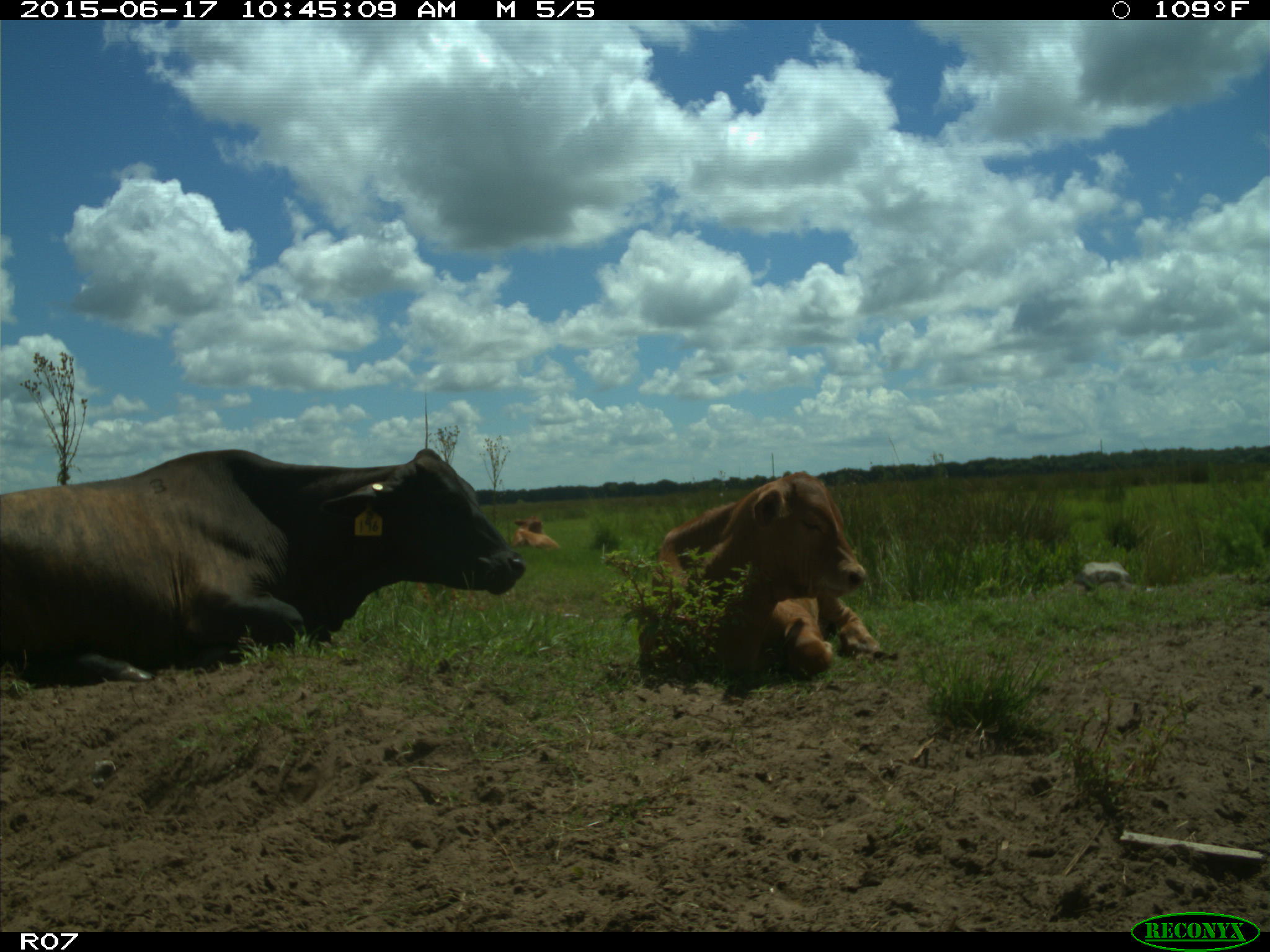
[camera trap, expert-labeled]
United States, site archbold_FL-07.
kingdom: Animalia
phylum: Chordata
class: Mammalia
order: Artiodactyla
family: Bovidae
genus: Bos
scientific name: Bos taurus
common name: domestic cow